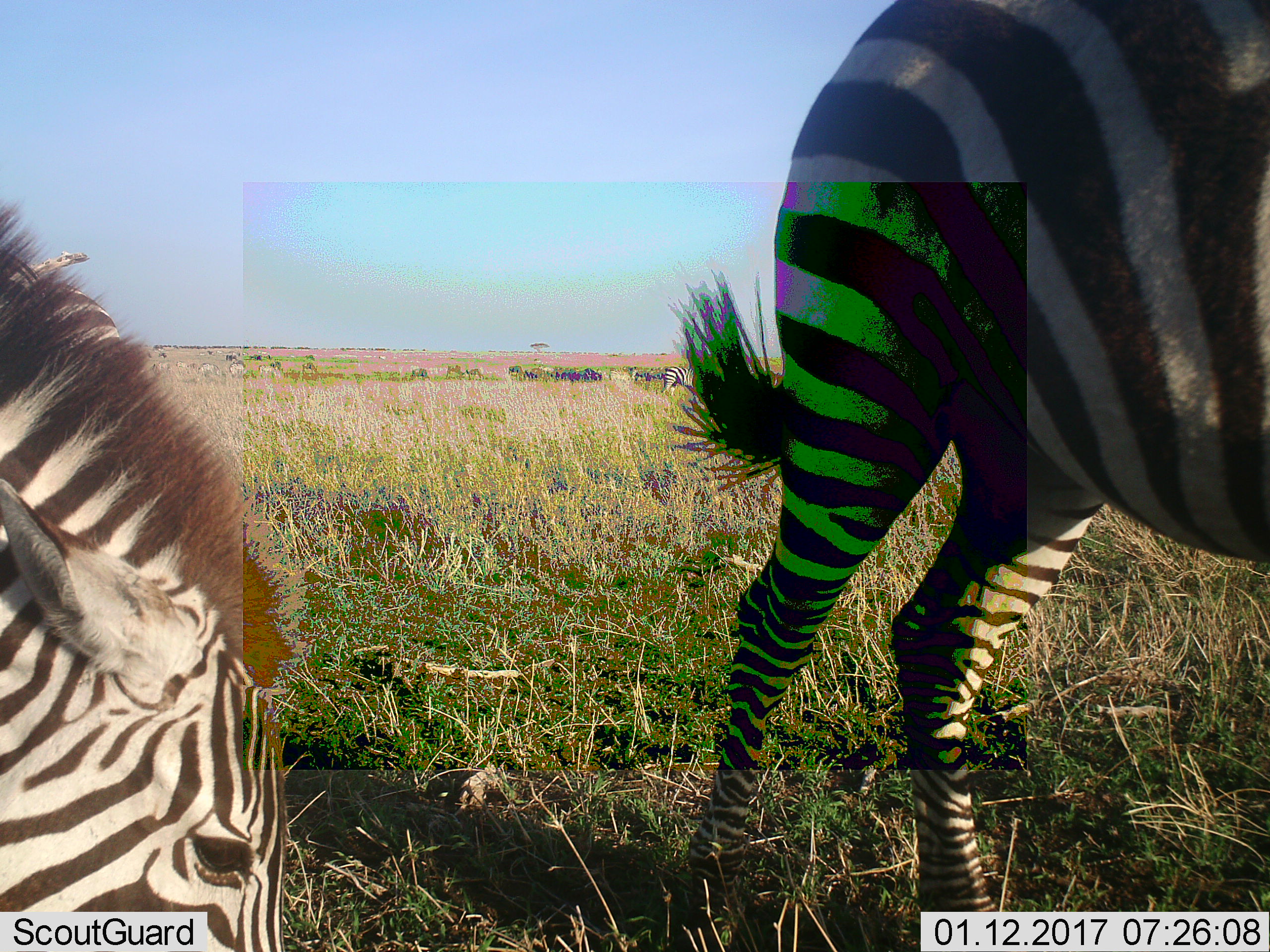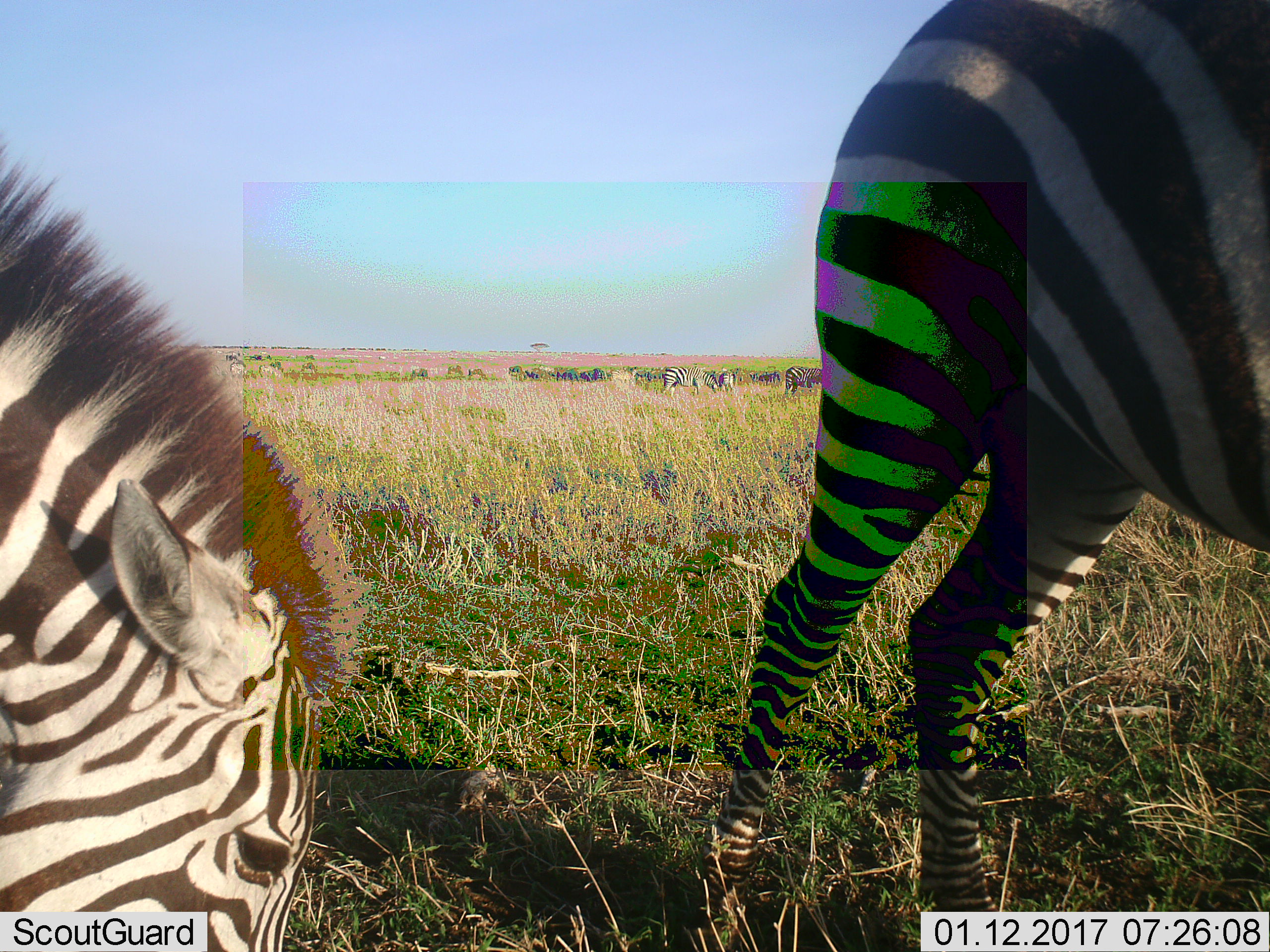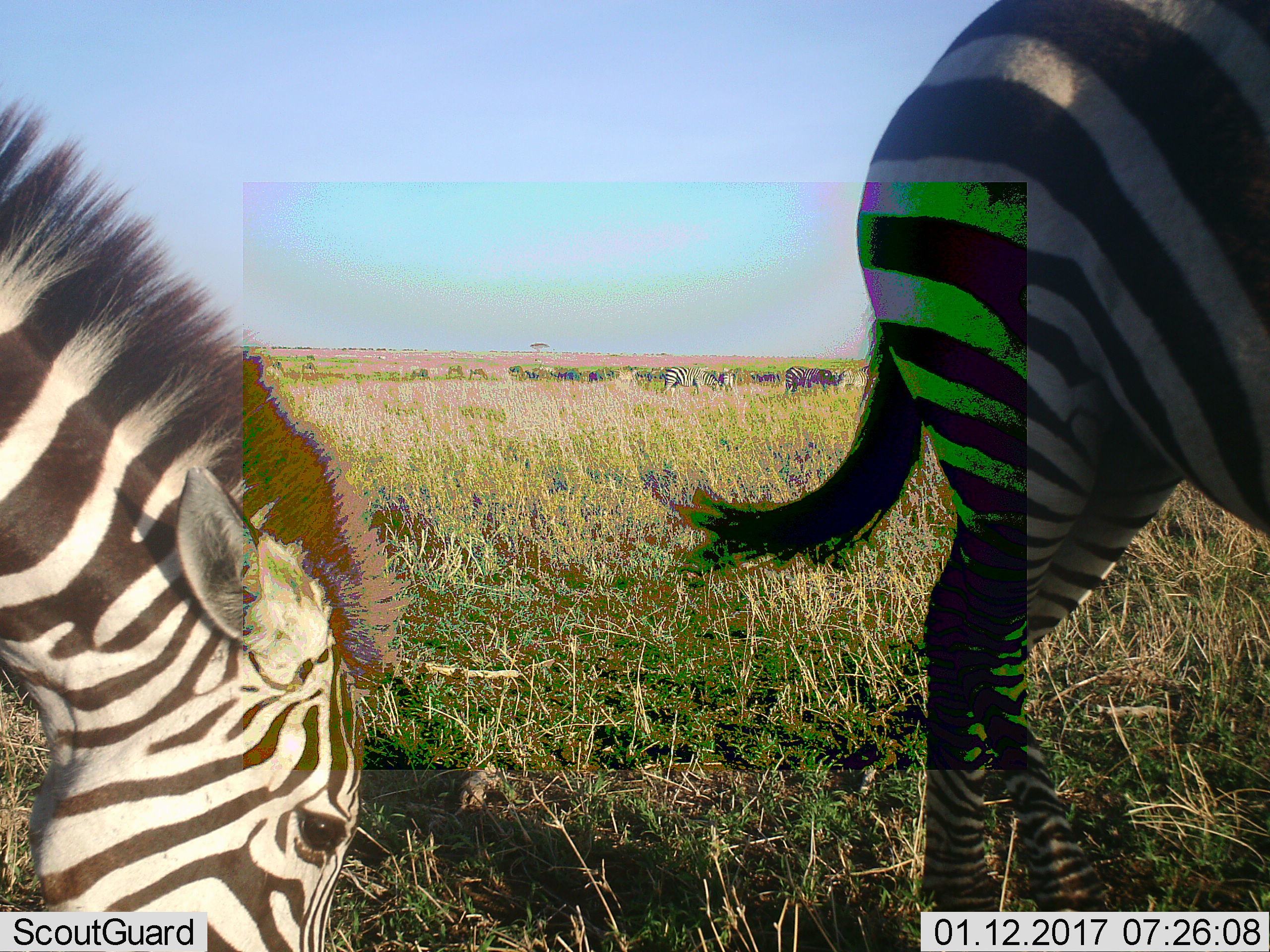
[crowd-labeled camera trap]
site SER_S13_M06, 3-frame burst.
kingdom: Animalia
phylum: Chordata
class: Mammalia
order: Perissodactyla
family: Equidae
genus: Equus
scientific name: Equus quagga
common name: plains zebra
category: zebraplains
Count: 6.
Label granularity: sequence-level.